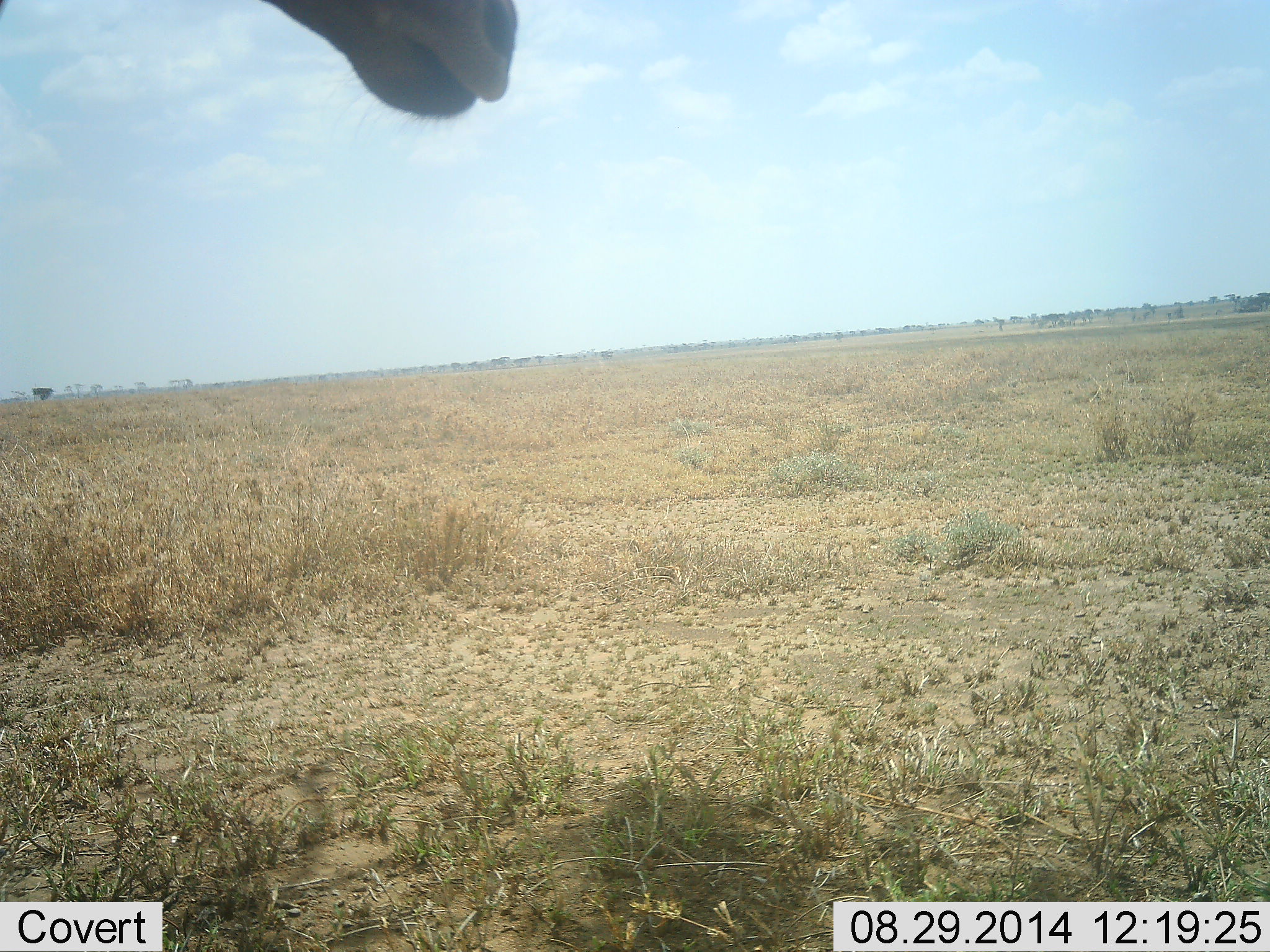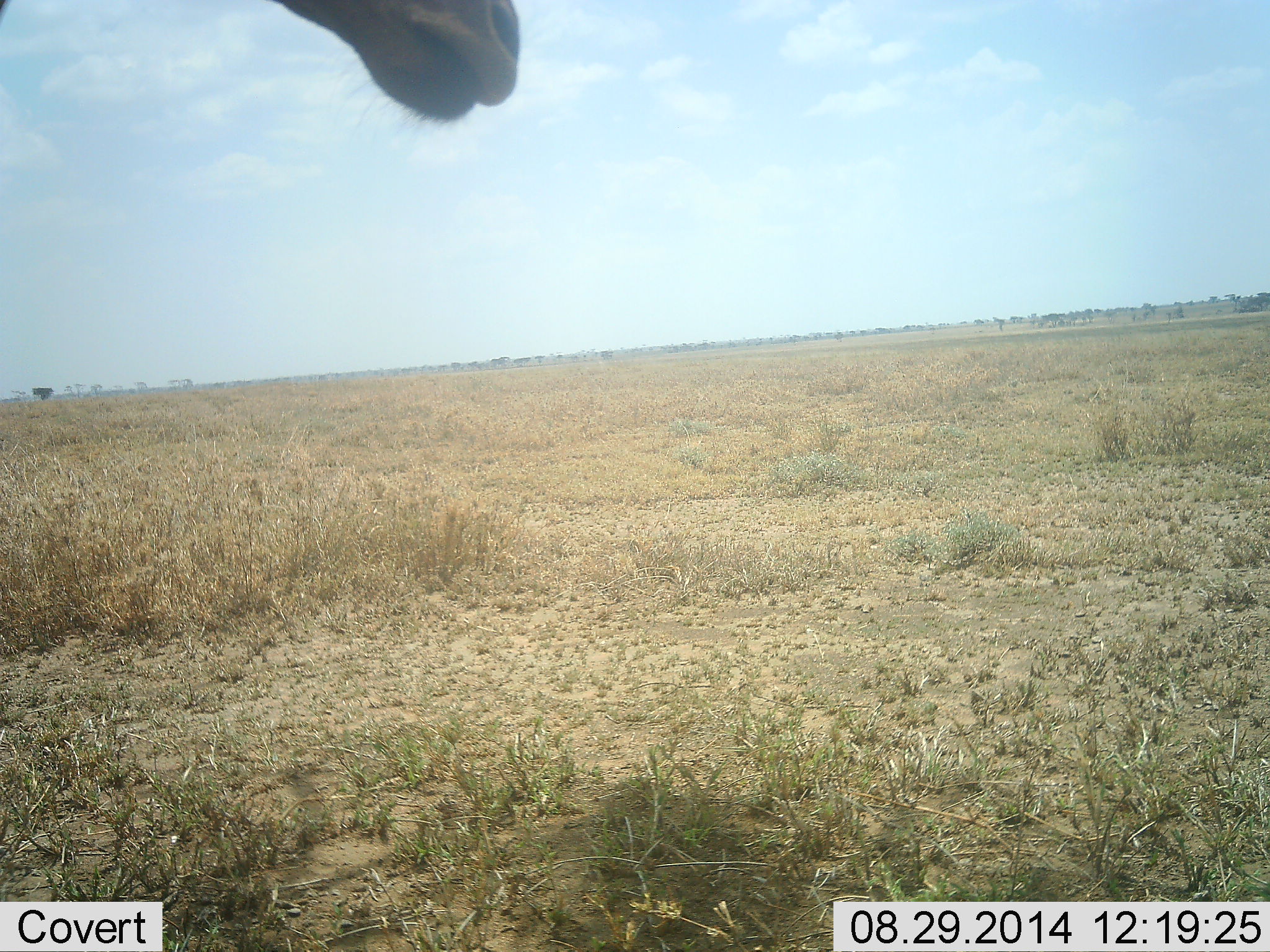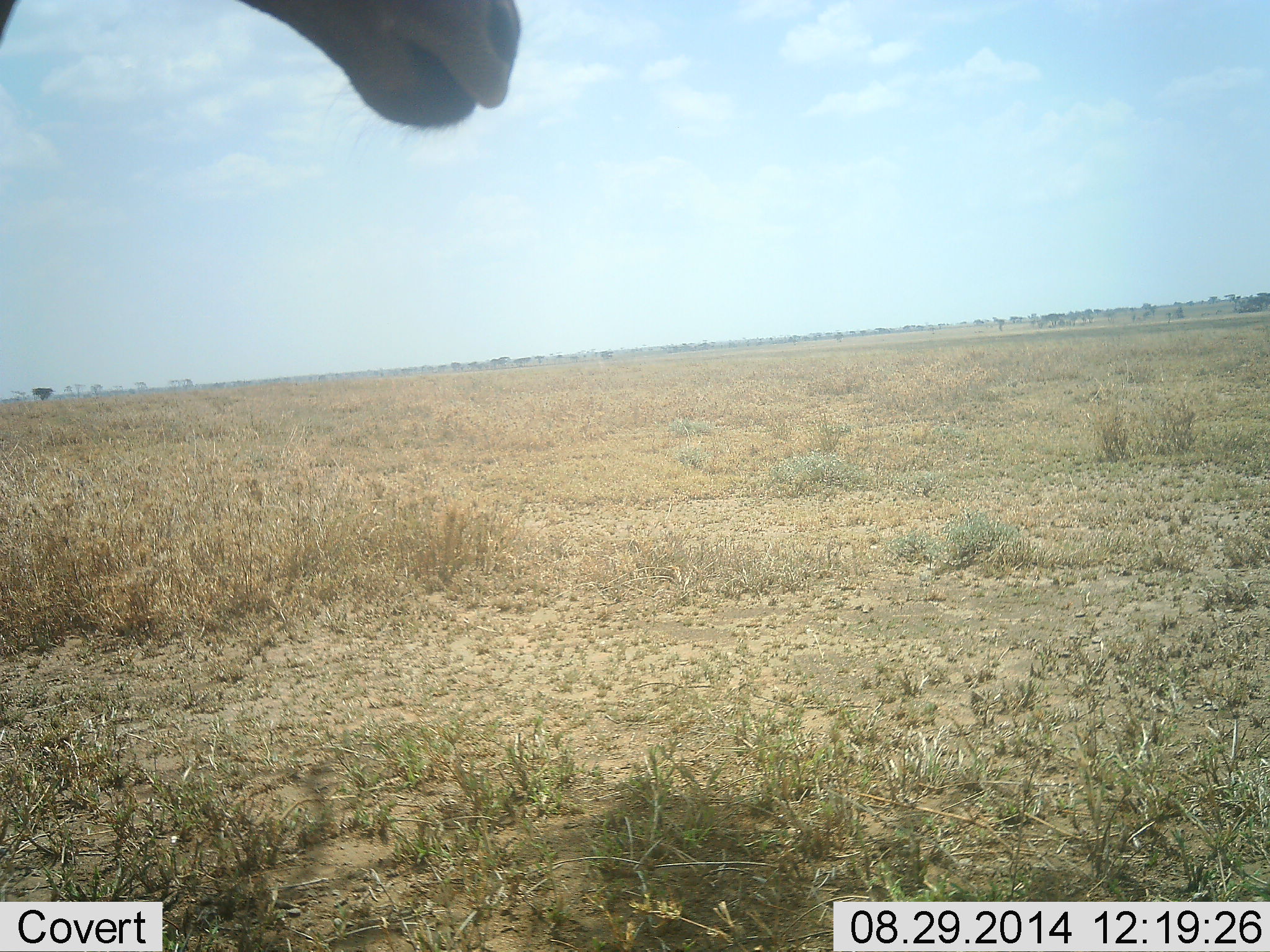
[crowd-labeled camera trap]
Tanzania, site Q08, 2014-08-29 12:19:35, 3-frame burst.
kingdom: Animalia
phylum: Chordata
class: Mammalia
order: Artiodactyla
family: Giraffidae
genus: Giraffa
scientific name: Giraffa camelopardalis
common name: giraffe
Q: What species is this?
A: Giraffe (Giraffa camelopardalis).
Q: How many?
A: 1.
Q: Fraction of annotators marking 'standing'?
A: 70%.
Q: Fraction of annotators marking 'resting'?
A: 0%.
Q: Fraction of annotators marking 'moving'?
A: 0%.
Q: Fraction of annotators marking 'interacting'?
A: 0%.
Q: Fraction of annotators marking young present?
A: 0%.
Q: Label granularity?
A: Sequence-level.